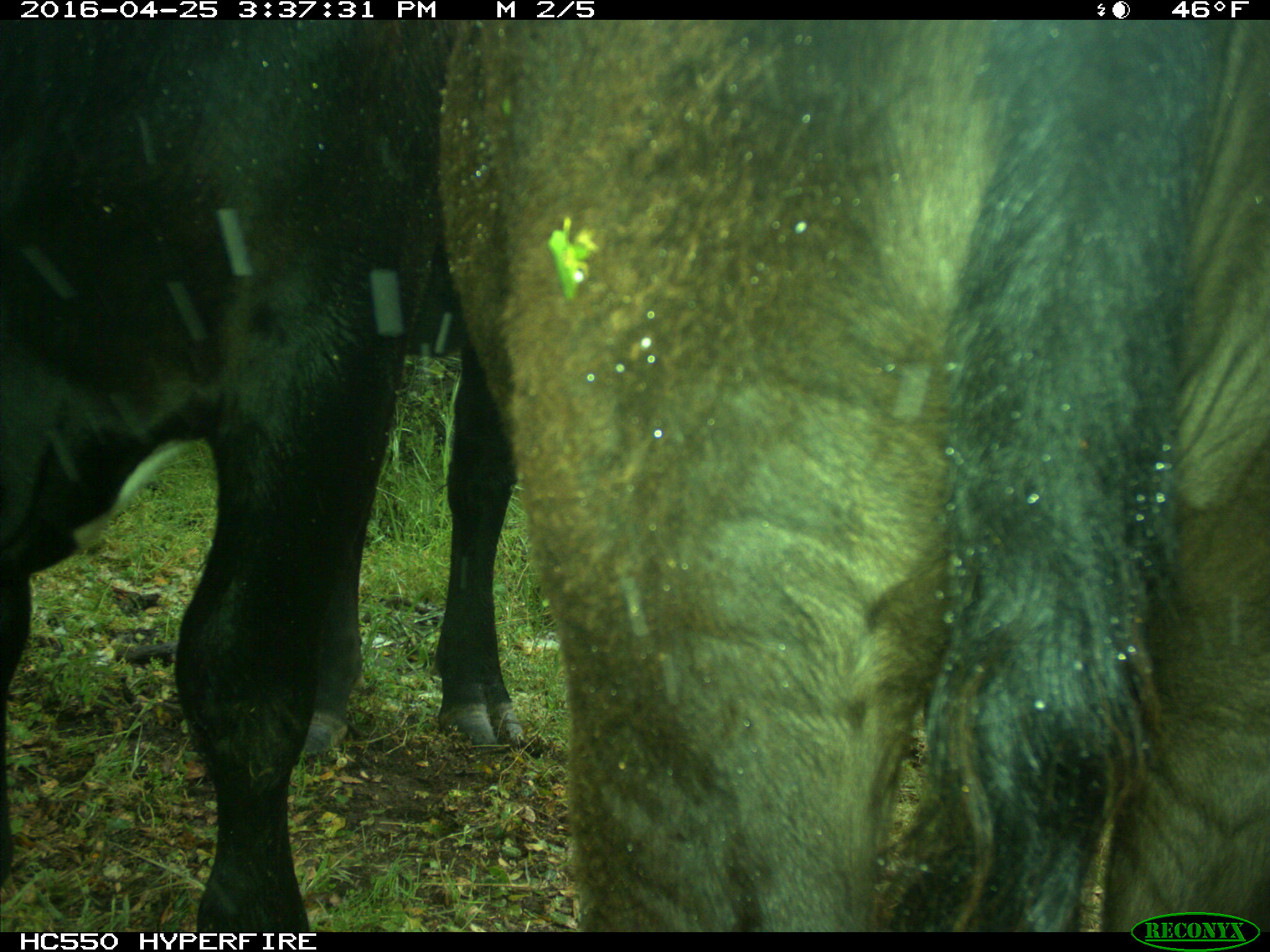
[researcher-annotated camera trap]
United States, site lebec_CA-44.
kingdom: Animalia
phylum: Chordata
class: Mammalia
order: Artiodactyla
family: Bovidae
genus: Bos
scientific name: Bos taurus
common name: domestic cow